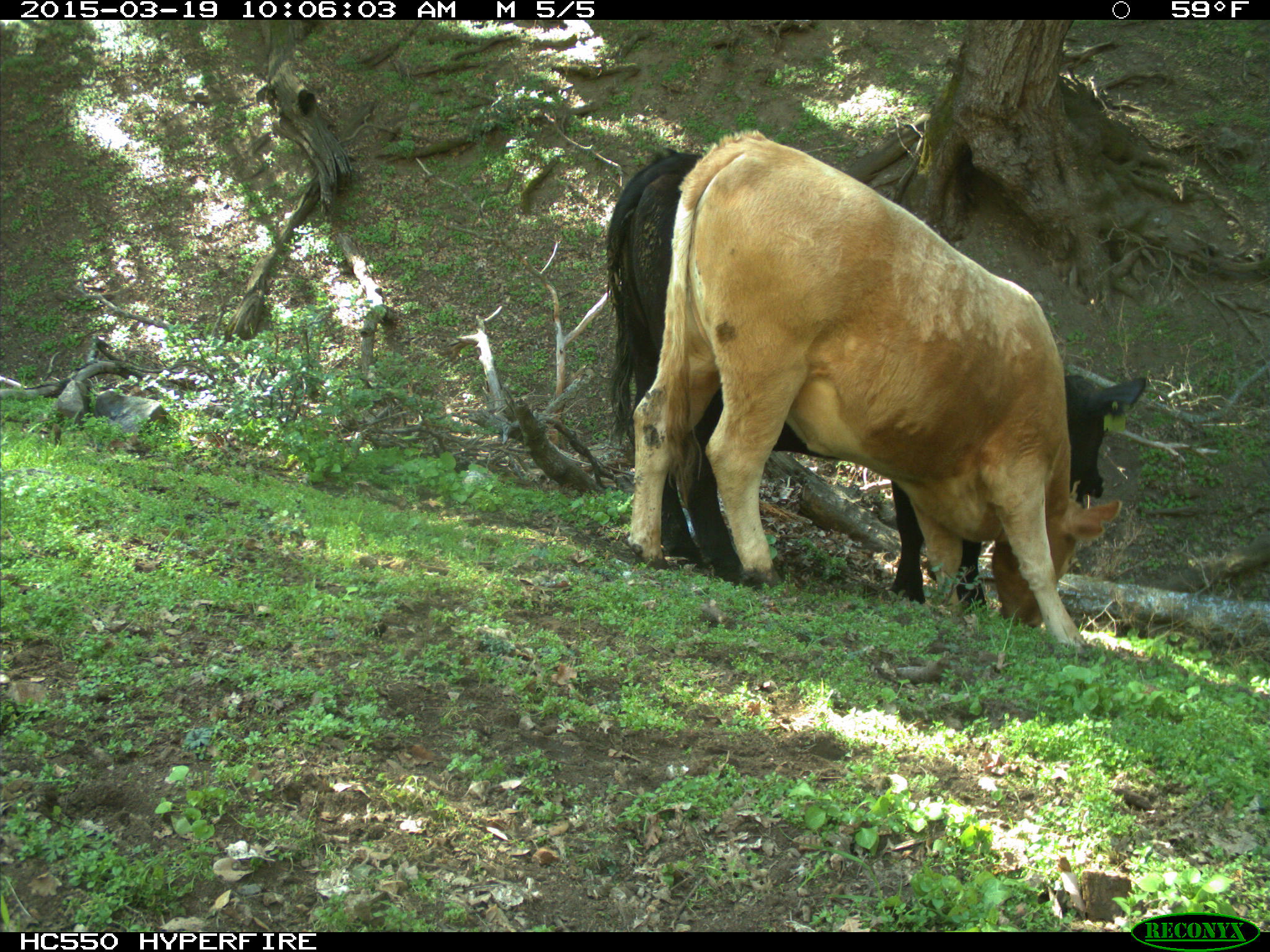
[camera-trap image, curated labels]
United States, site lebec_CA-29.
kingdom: Animalia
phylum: Chordata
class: Mammalia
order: Artiodactyla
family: Bovidae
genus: Bos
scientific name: Bos taurus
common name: domestic cow